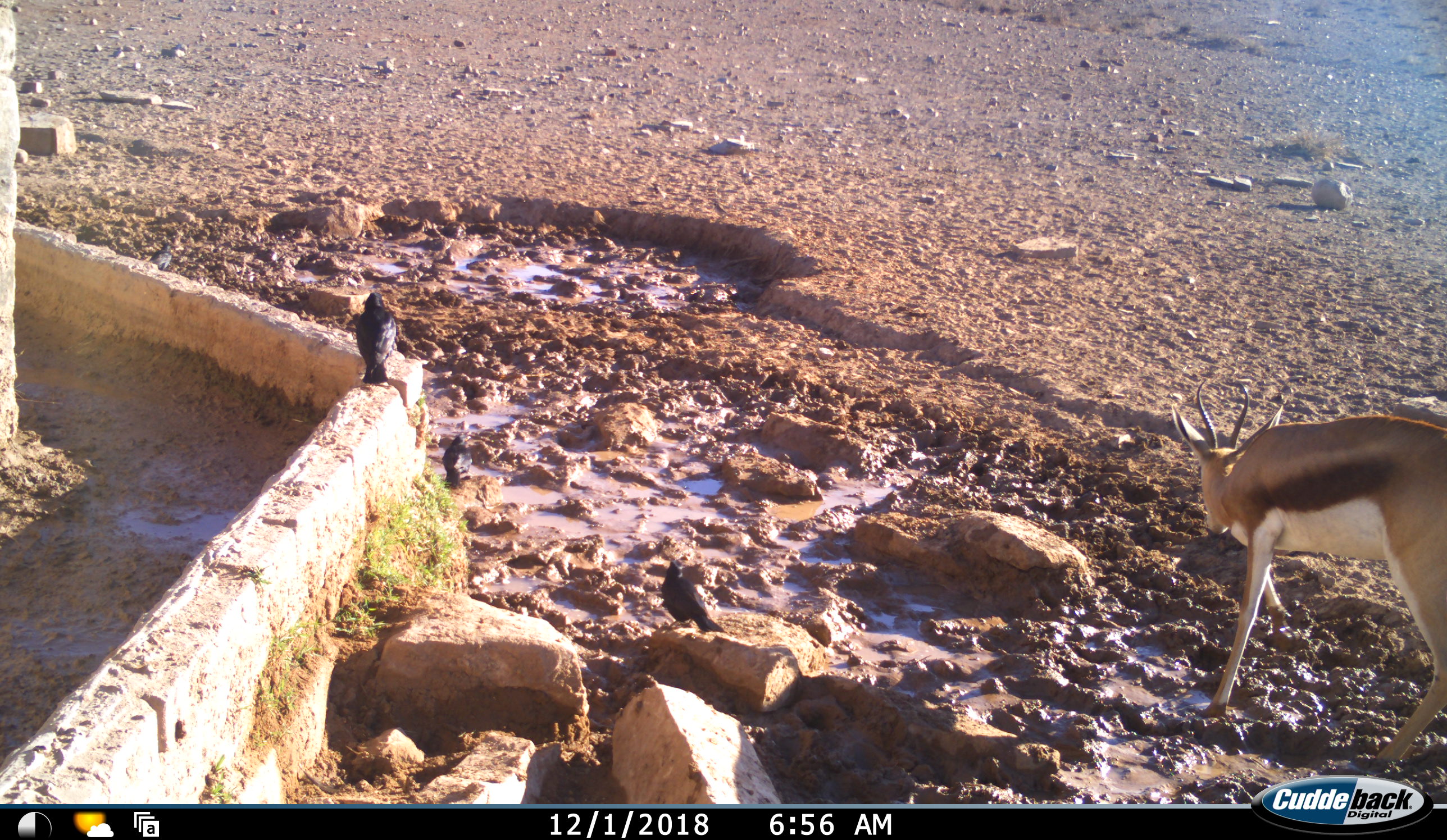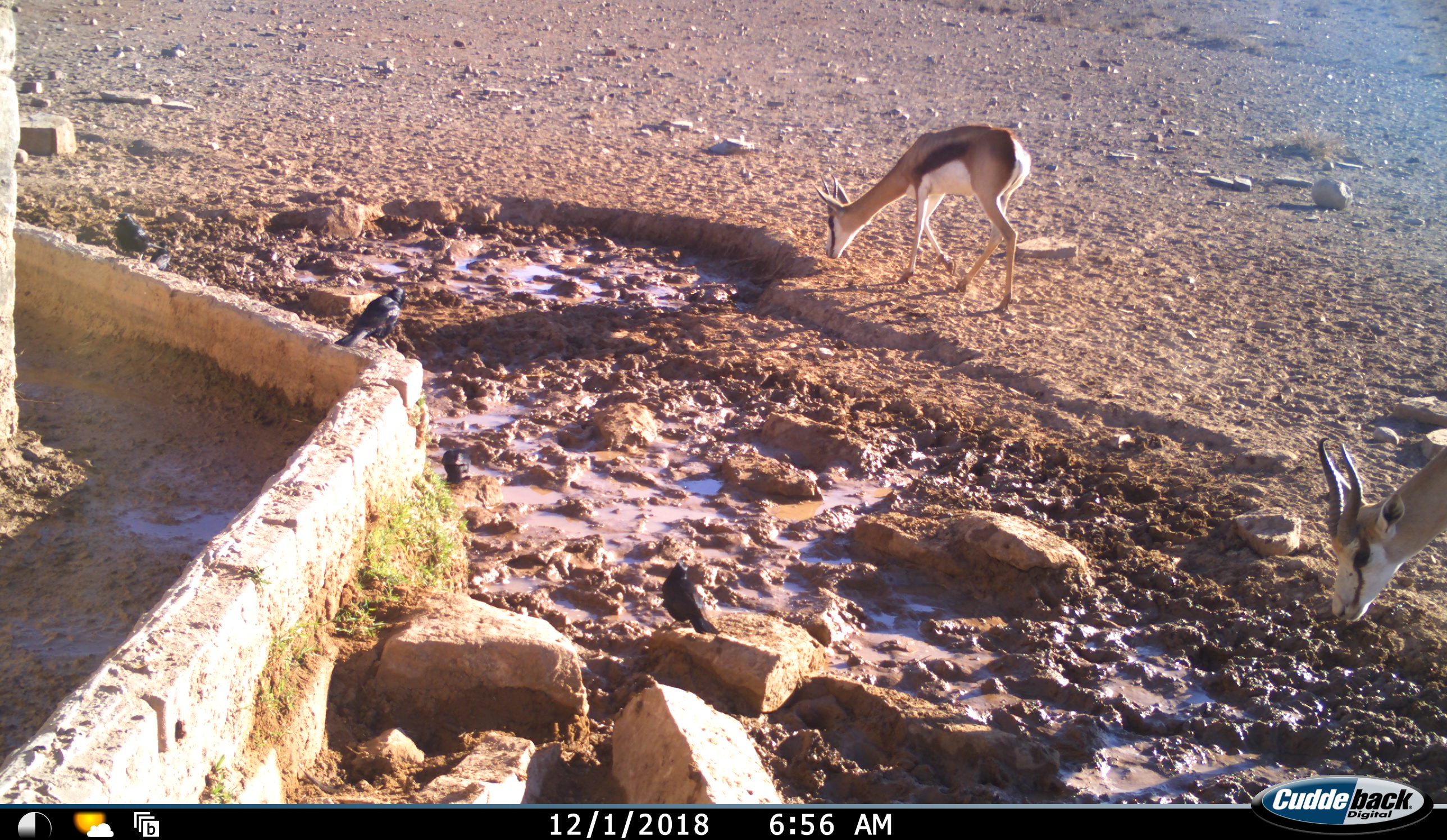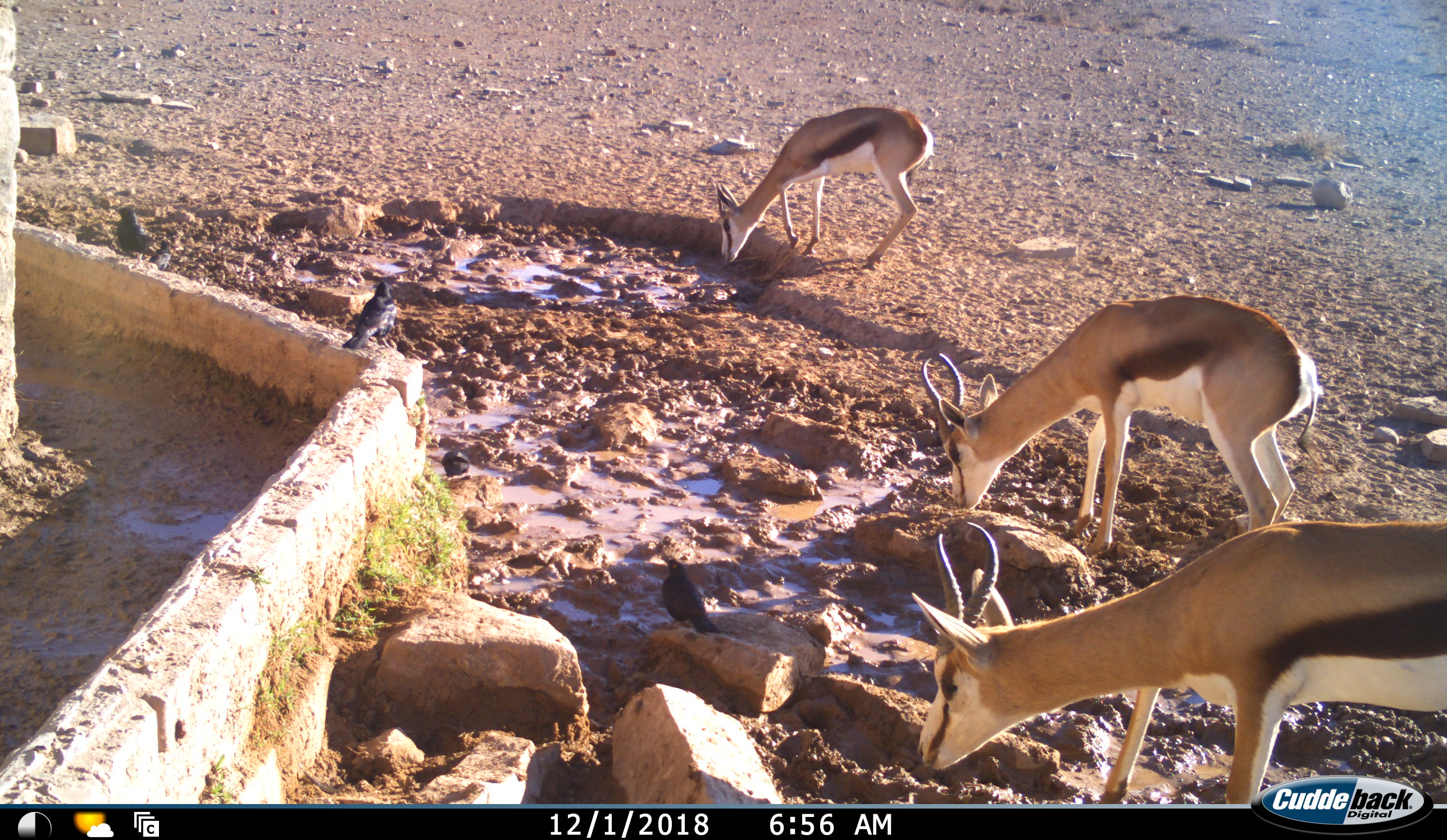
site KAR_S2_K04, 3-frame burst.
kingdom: Animalia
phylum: Chordata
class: Aves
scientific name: Aves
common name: bird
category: birdother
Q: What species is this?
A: Birdother (bird) (Aves).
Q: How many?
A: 5.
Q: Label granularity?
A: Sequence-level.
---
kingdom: Animalia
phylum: Chordata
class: Mammalia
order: Artiodactyla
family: Bovidae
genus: Antidorcas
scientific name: Antidorcas marsupialis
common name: springbok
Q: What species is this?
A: Springbok (Antidorcas marsupialis).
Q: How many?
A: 3.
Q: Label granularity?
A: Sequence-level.